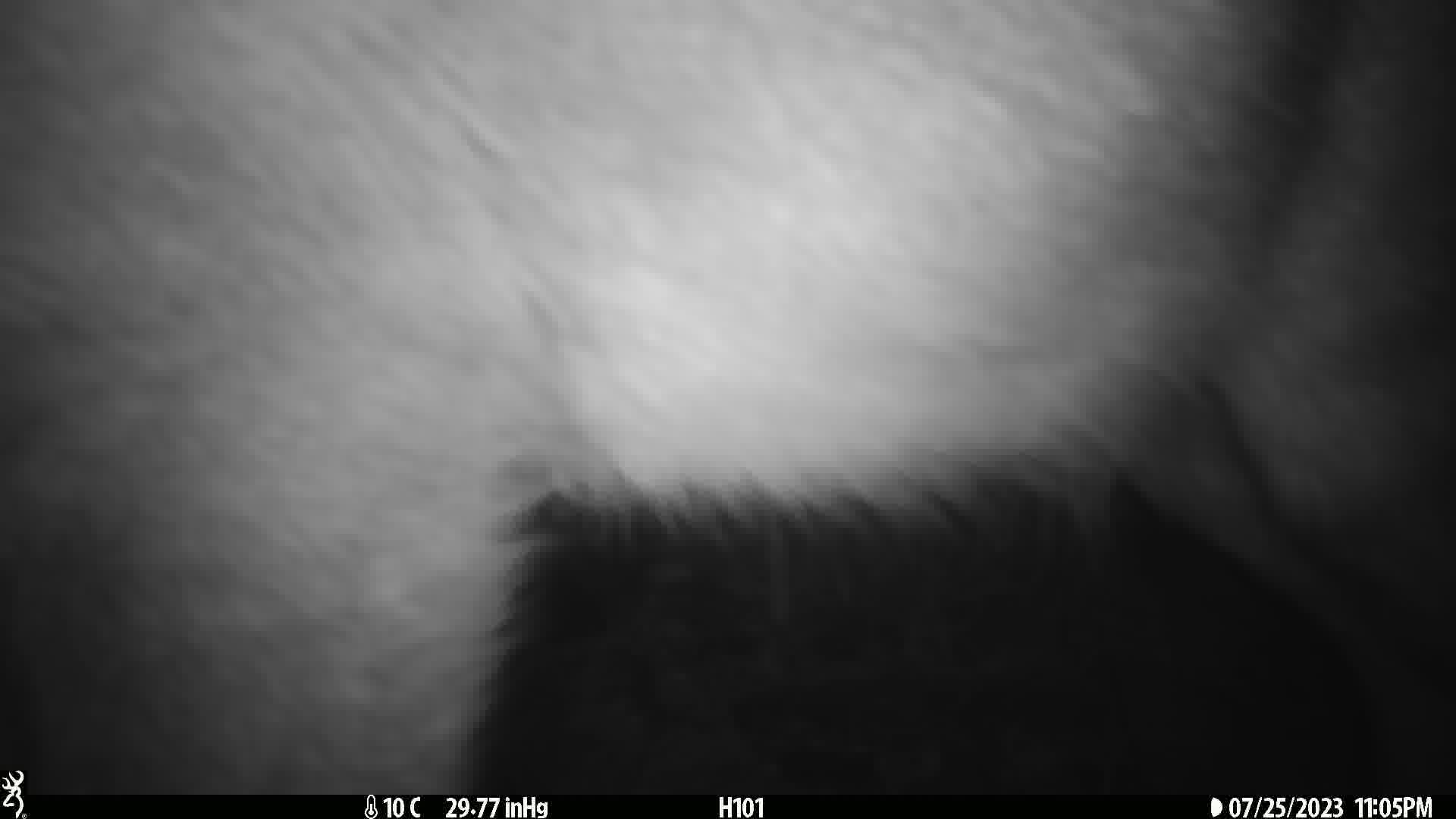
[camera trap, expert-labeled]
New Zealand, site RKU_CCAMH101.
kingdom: Animalia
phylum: Chordata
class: Mammalia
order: Artiodactyla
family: Cervidae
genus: Odocoileus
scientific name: Odocoileus virginianus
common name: white-tailed deer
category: white tailed deer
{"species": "white tailed deer (white-tailed deer) (Odocoileus virginianus)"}